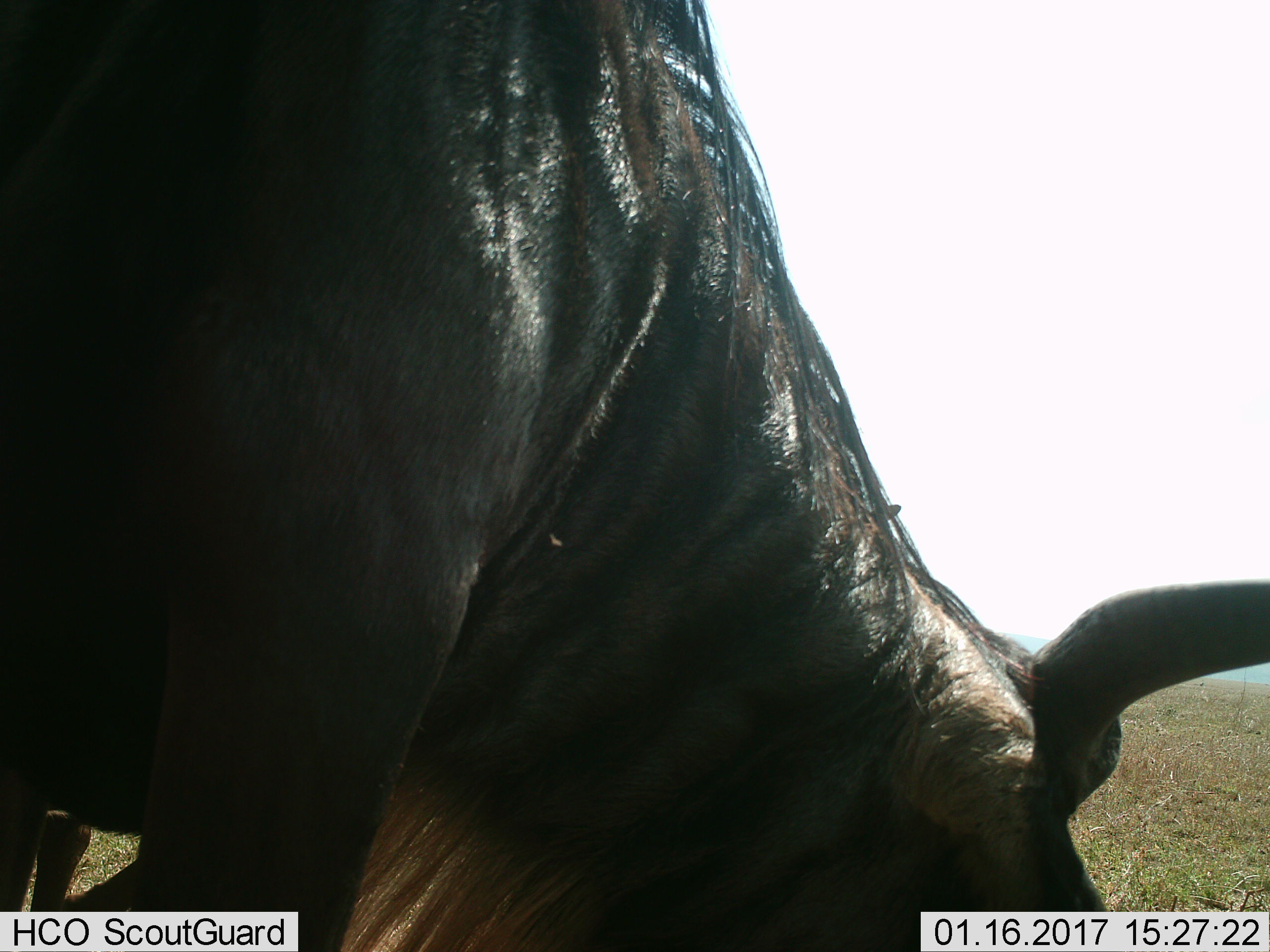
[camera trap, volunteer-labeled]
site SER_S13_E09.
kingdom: Animalia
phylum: Chordata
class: Mammalia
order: Artiodactyla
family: Bovidae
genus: Connochaetes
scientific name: Connochaetes taurinus taurinus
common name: blue wildebeest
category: wildebeestblue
Wildebeestblue (blue wildebeest) (Connochaetes taurinus taurinus), count 1. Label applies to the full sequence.